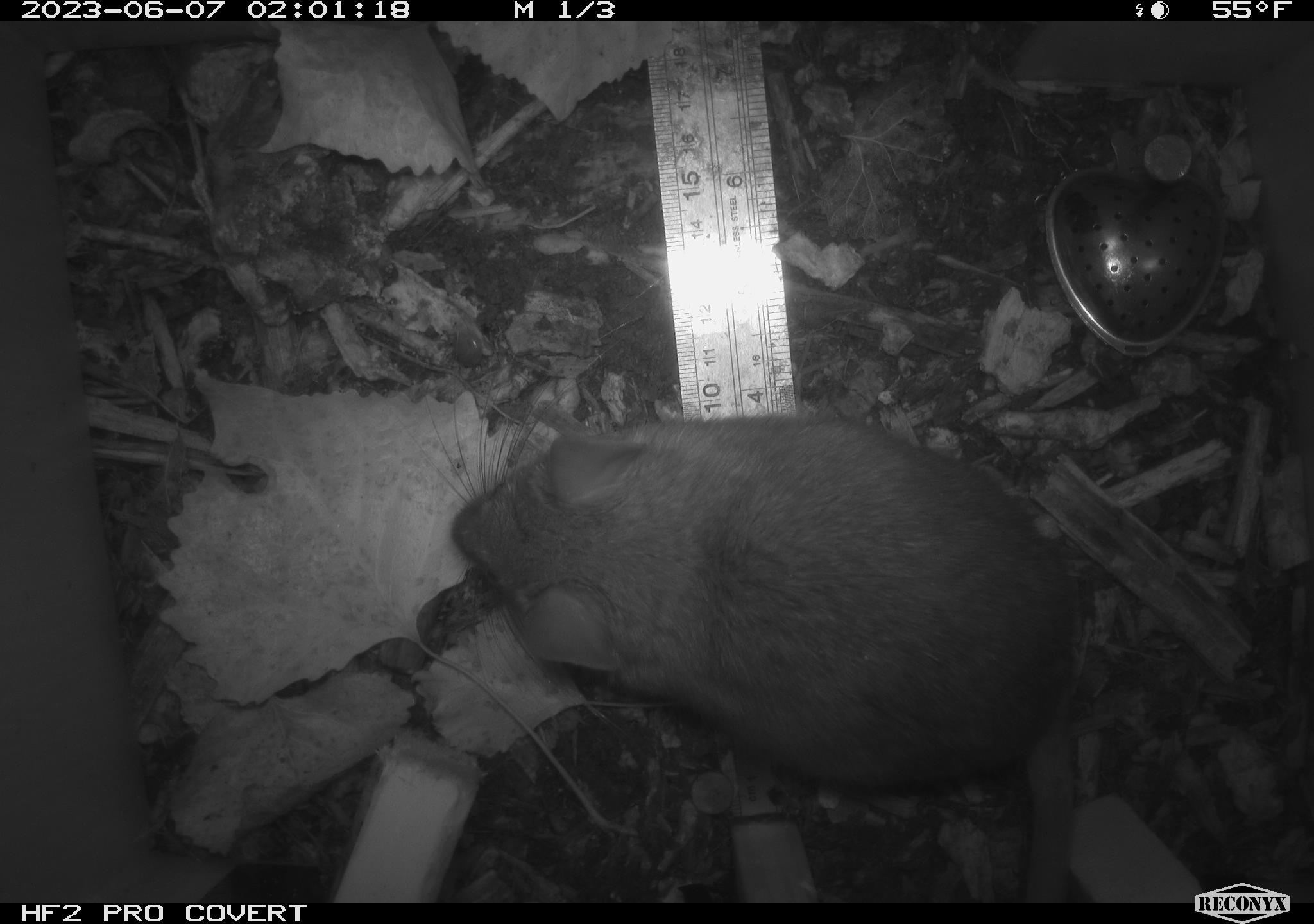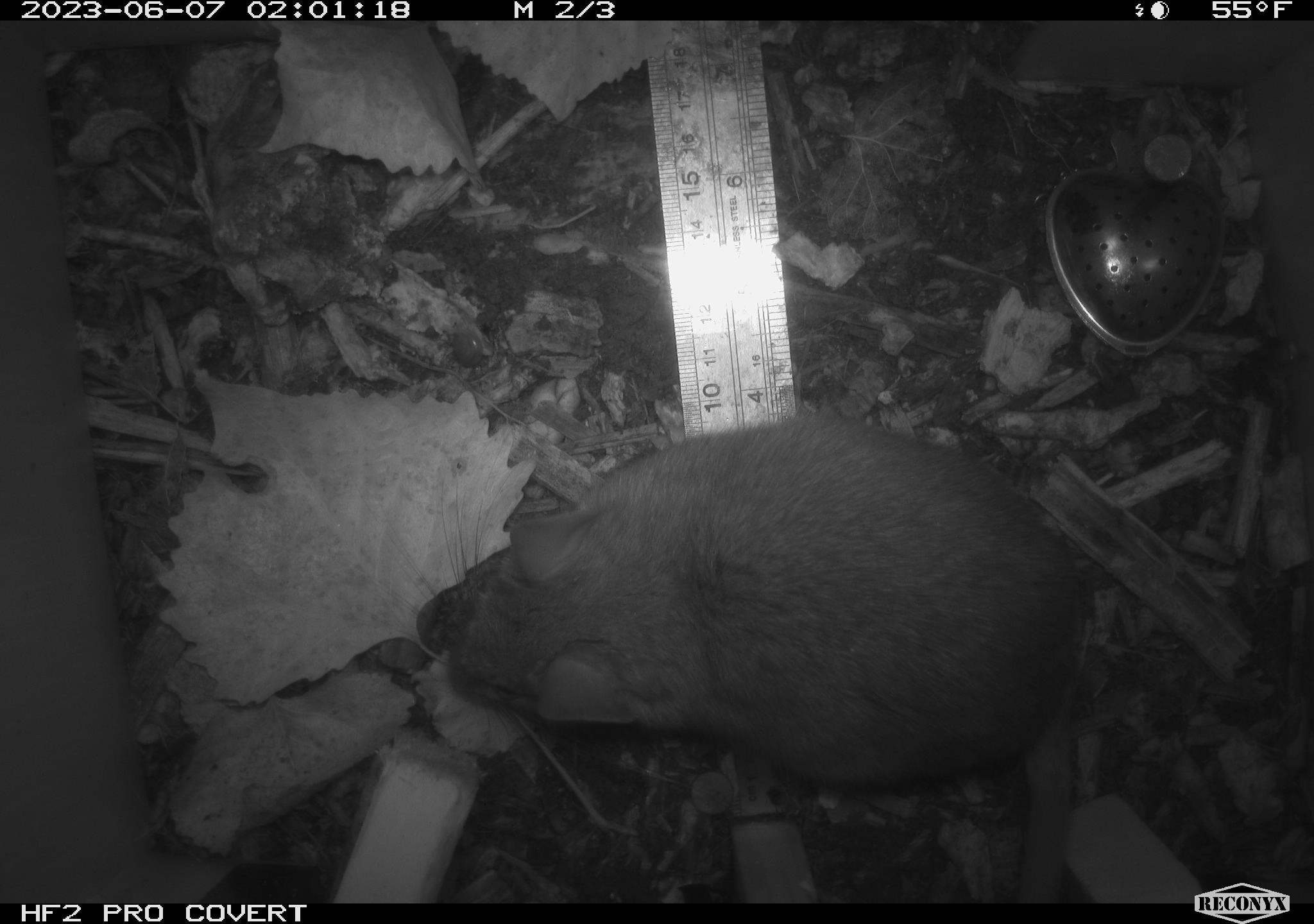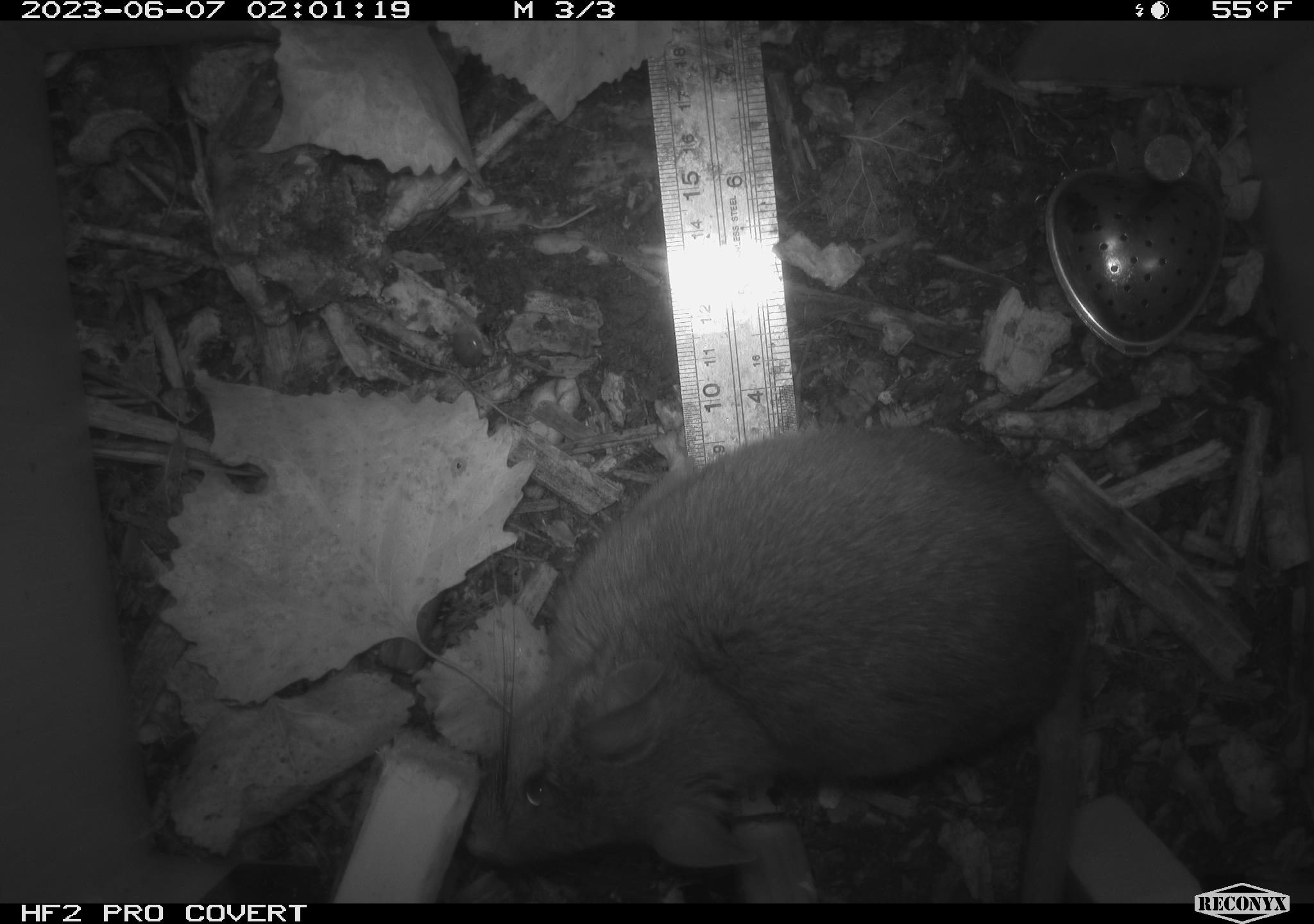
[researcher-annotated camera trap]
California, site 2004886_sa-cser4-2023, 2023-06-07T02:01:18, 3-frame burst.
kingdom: Animalia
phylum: Chordata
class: Mammalia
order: Rodentia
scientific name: Rodentia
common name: woodrat or rat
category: woodrat or rat species